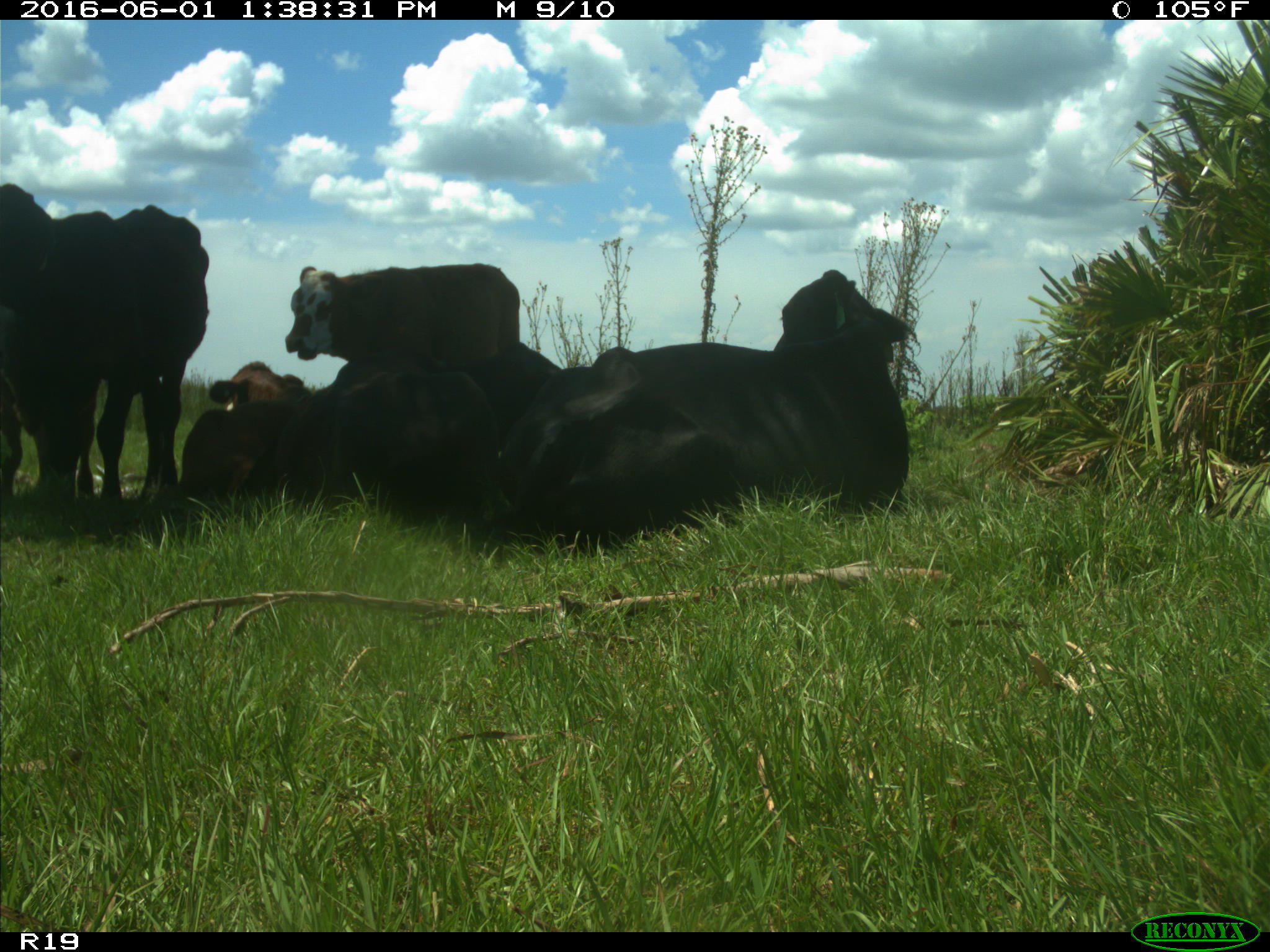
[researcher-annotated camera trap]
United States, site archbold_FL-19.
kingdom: Animalia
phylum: Chordata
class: Mammalia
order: Artiodactyla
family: Bovidae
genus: Bos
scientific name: Bos taurus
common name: domestic cow